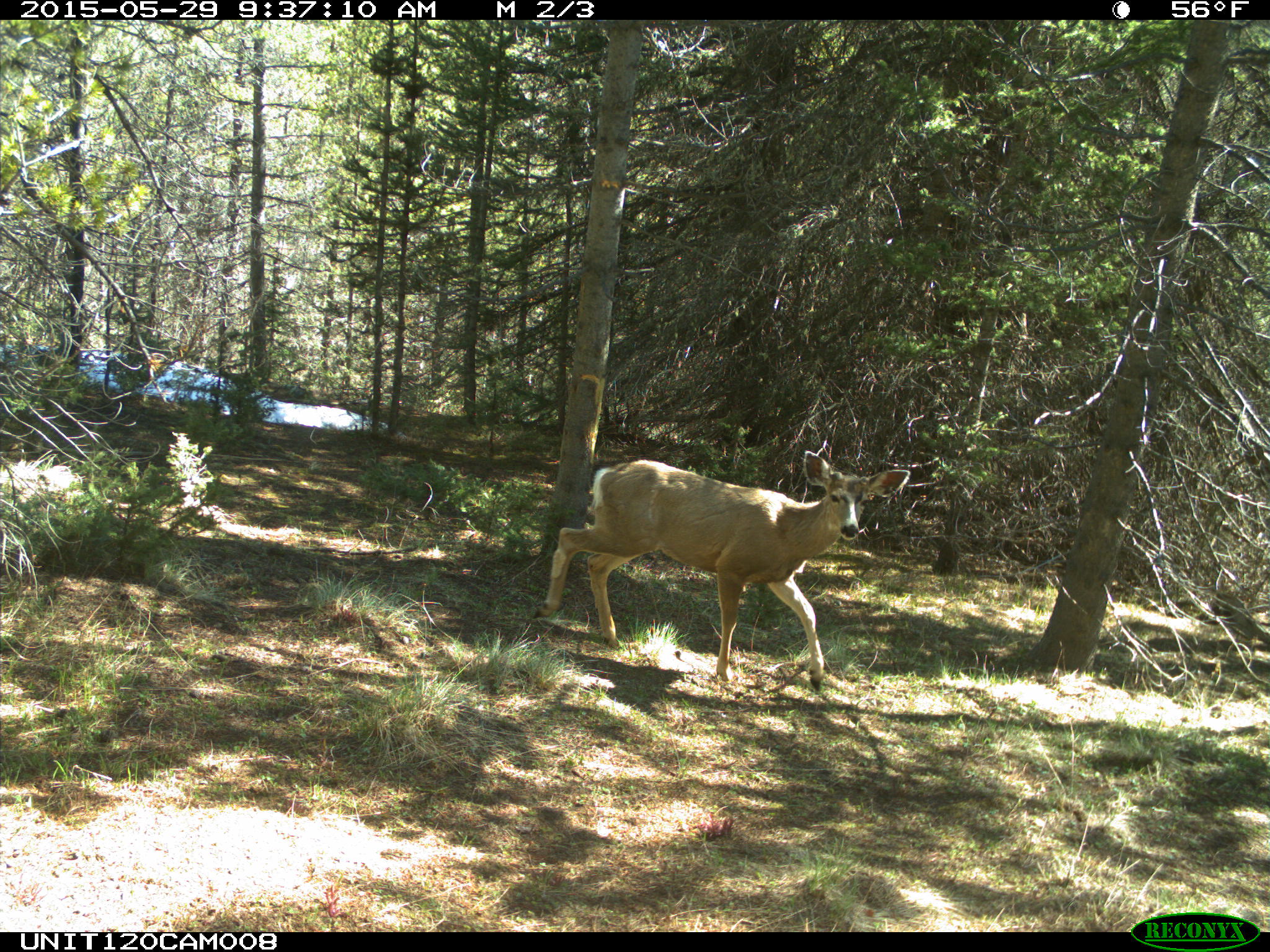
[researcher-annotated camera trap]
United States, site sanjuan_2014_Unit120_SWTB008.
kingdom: Animalia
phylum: Chordata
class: Mammalia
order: Artiodactyla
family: Cervidae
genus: Odocoileus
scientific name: Odocoileus hemionus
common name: mule deer